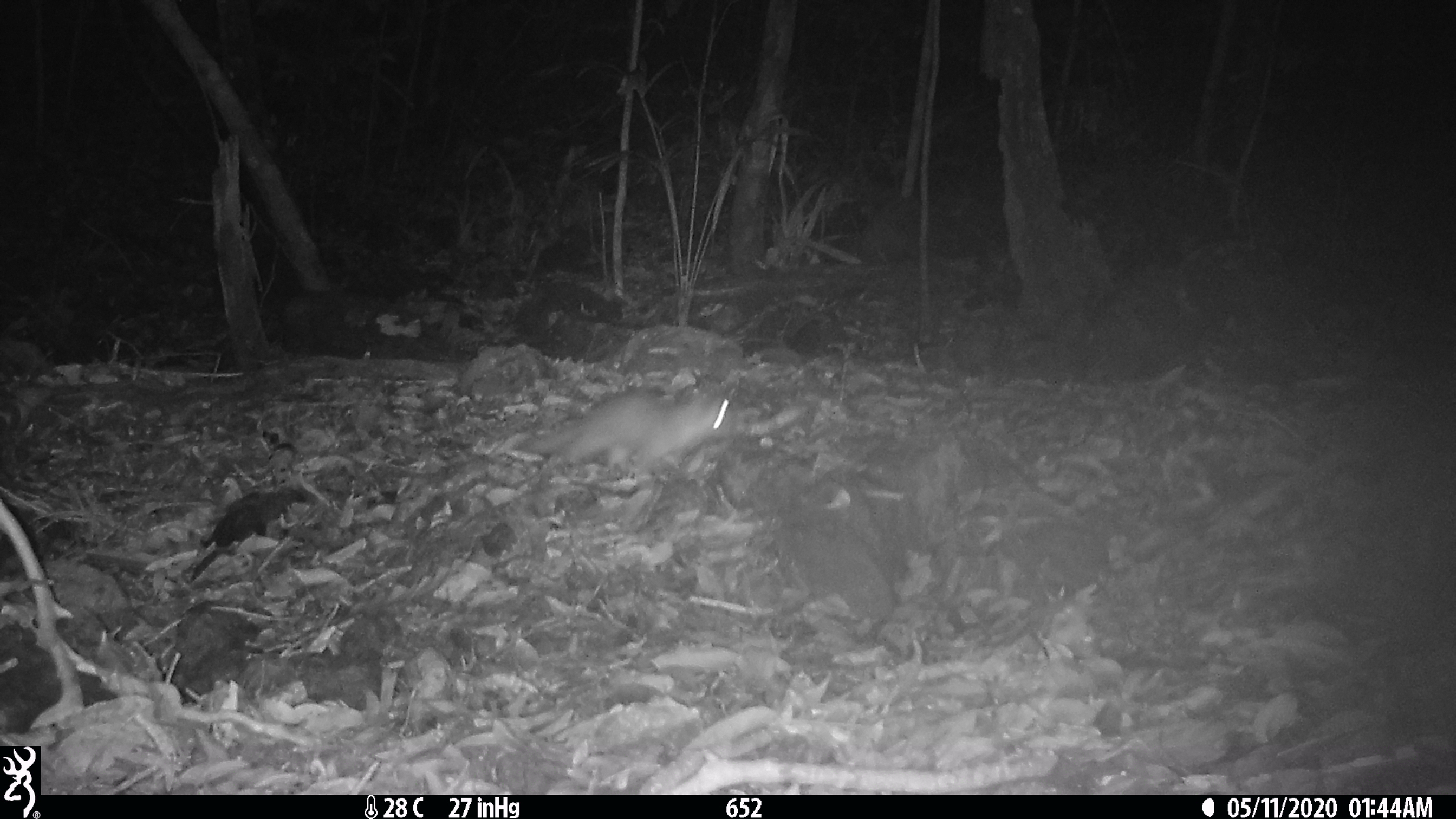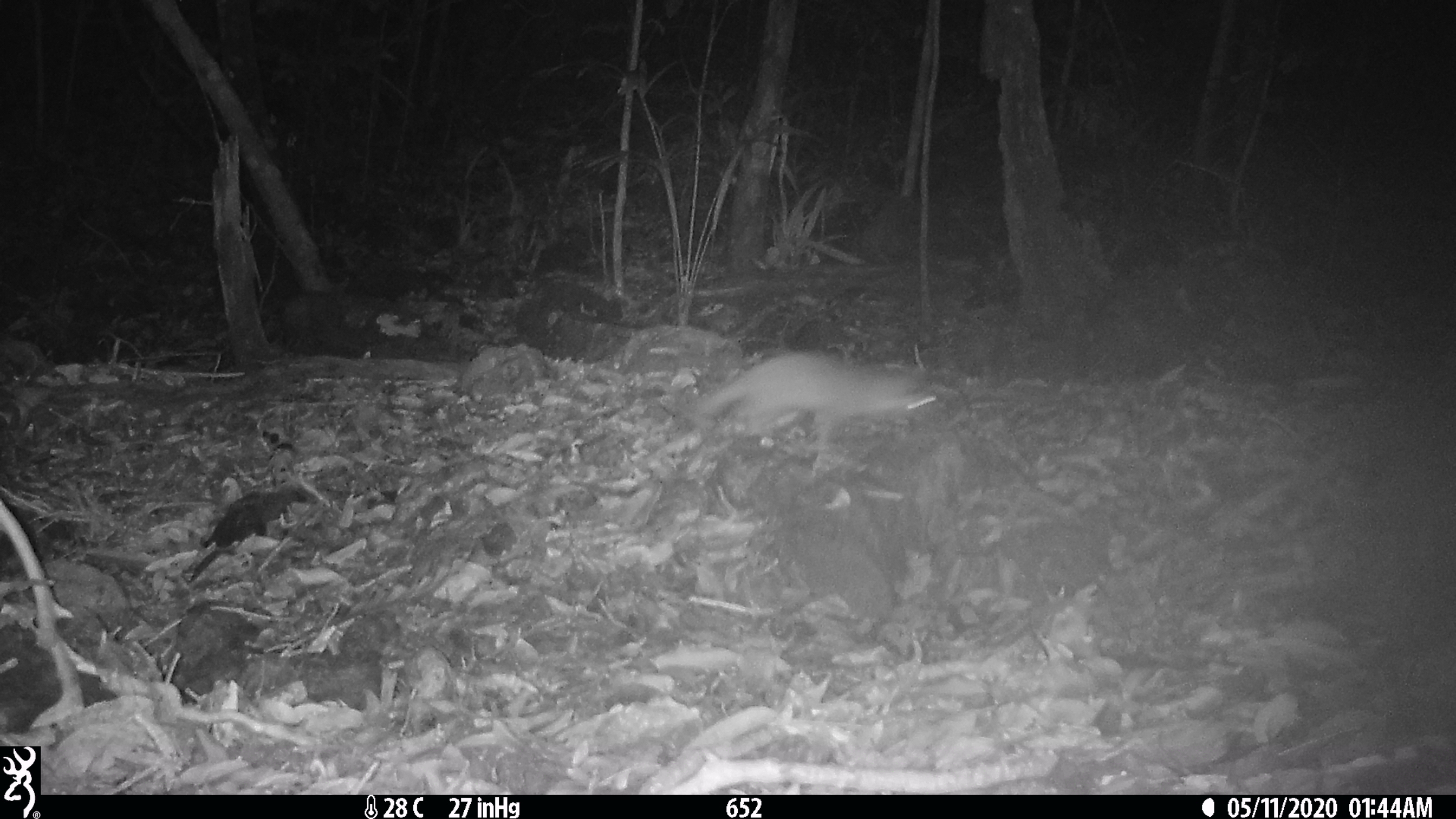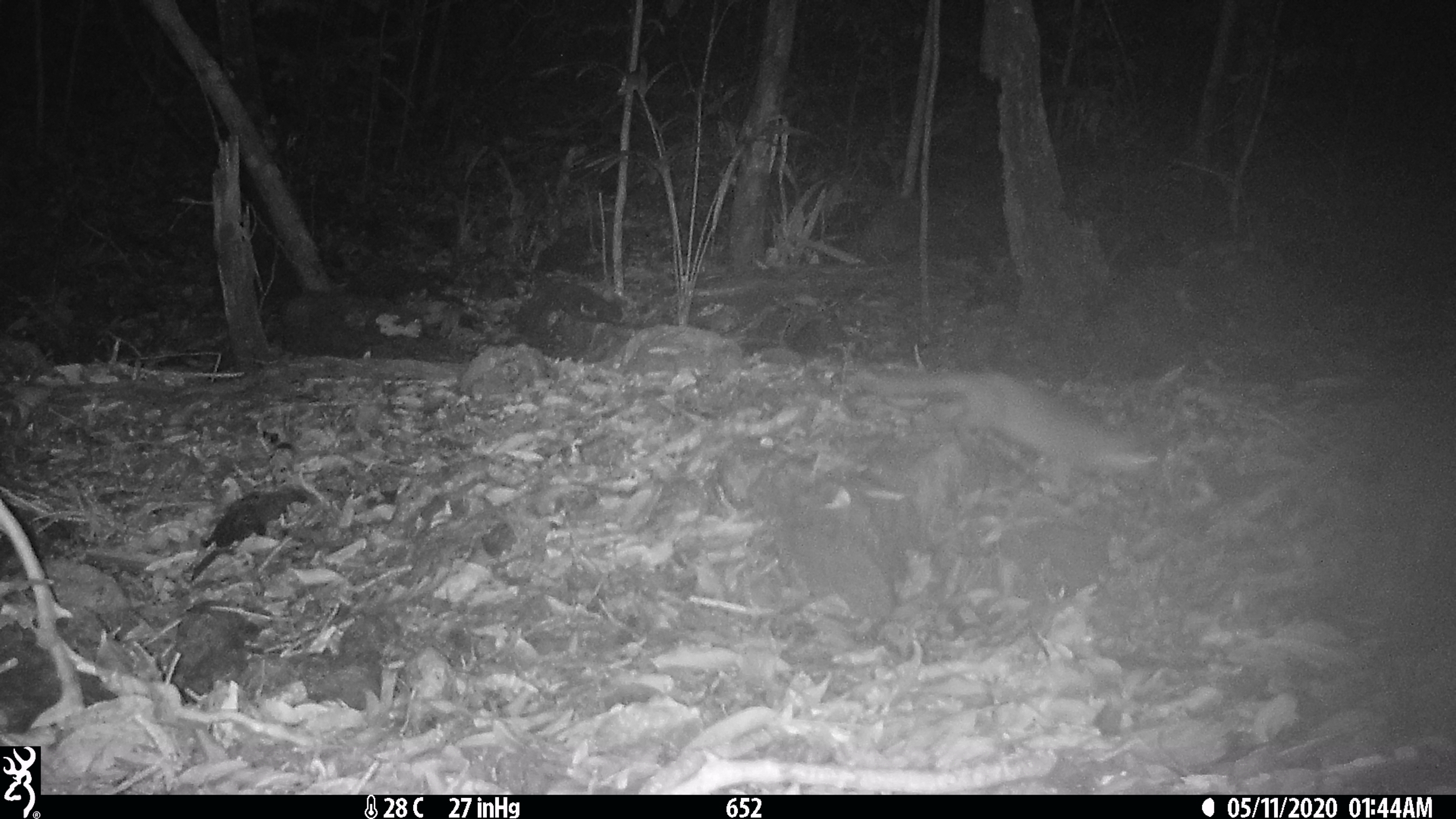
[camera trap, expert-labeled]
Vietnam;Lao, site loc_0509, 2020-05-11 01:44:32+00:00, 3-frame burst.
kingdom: Animalia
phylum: Chordata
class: Mammalia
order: Carnivora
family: Mustelidae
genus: Melogale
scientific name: Melogale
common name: ferret badger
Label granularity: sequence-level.